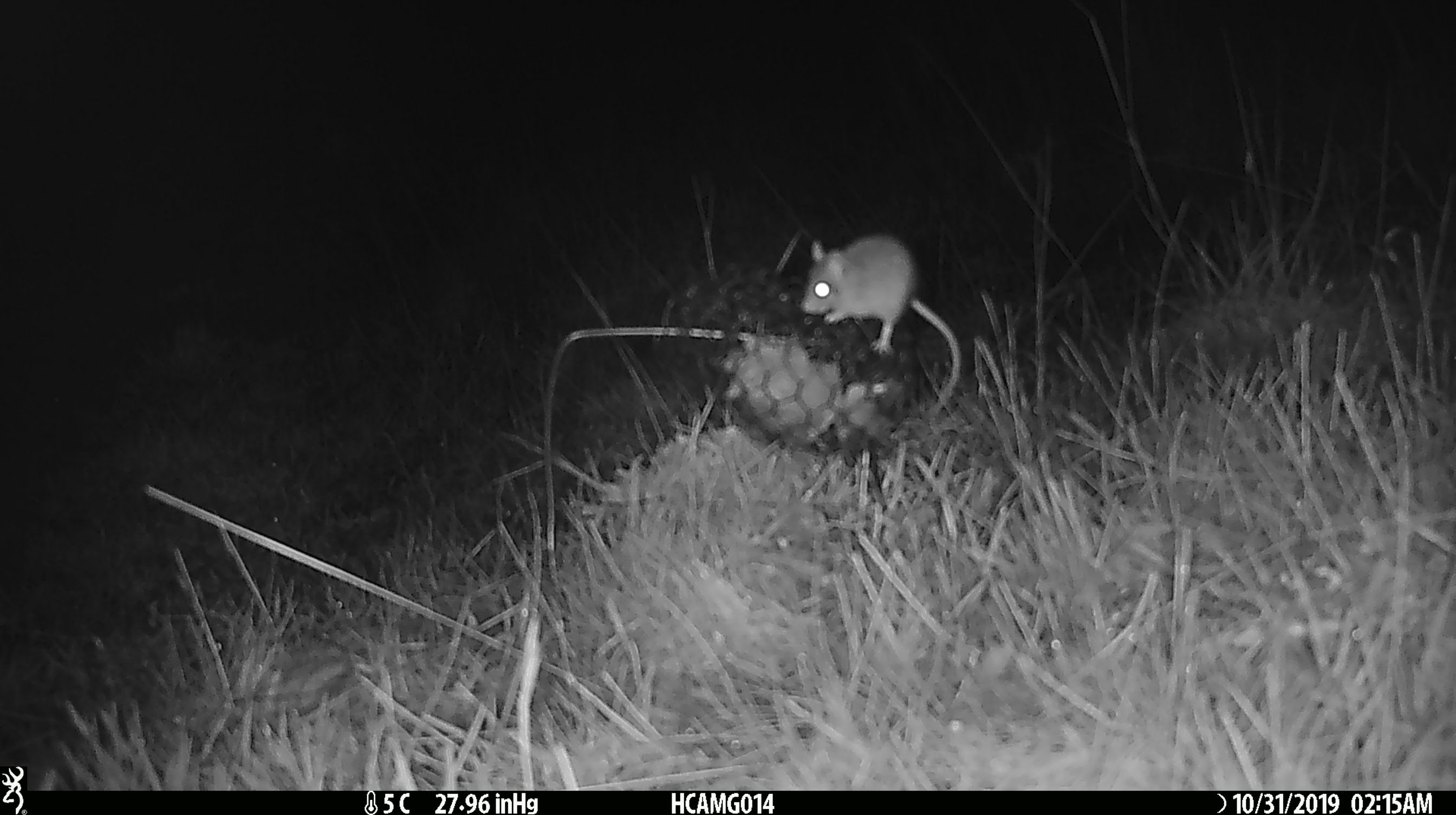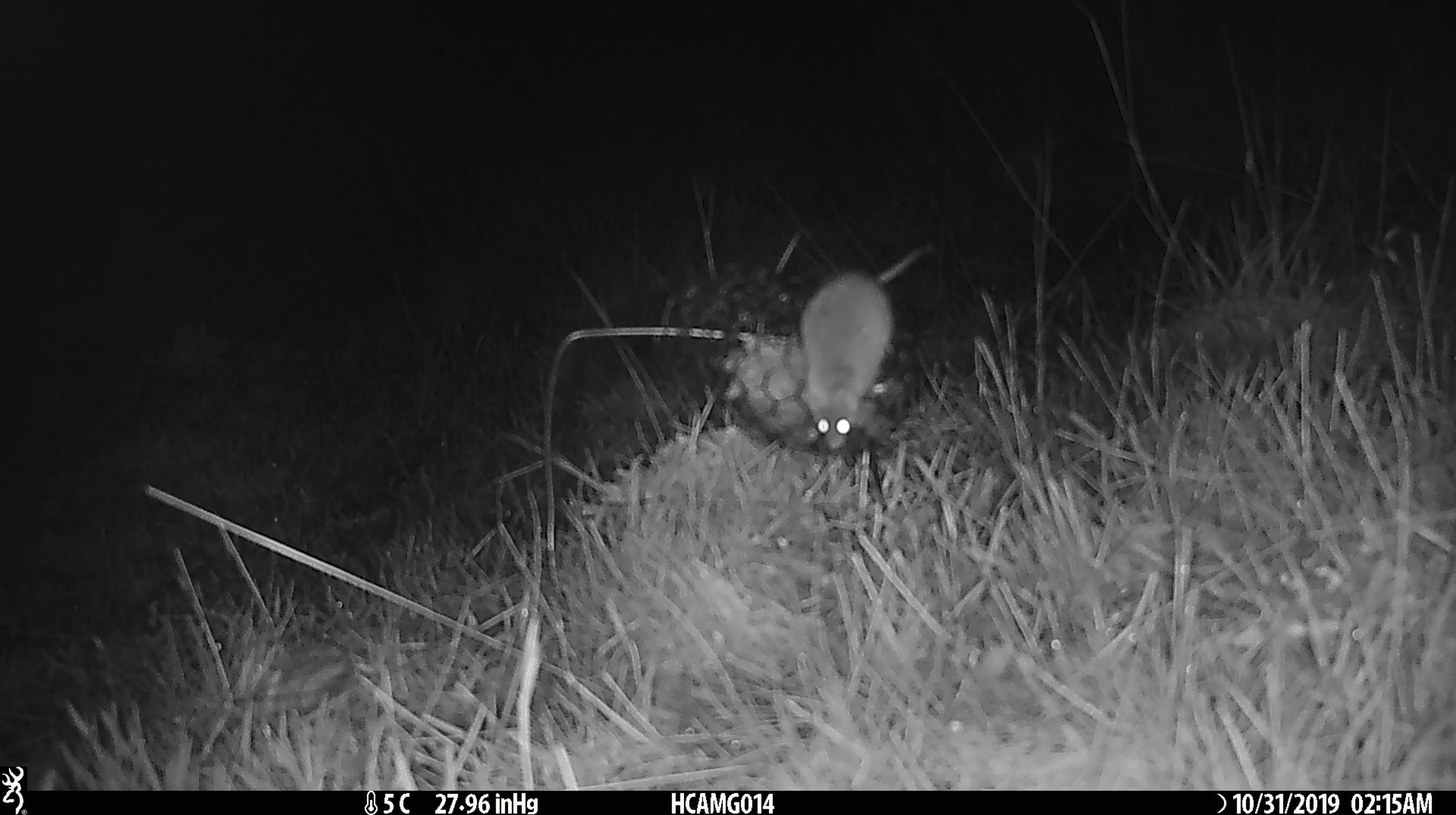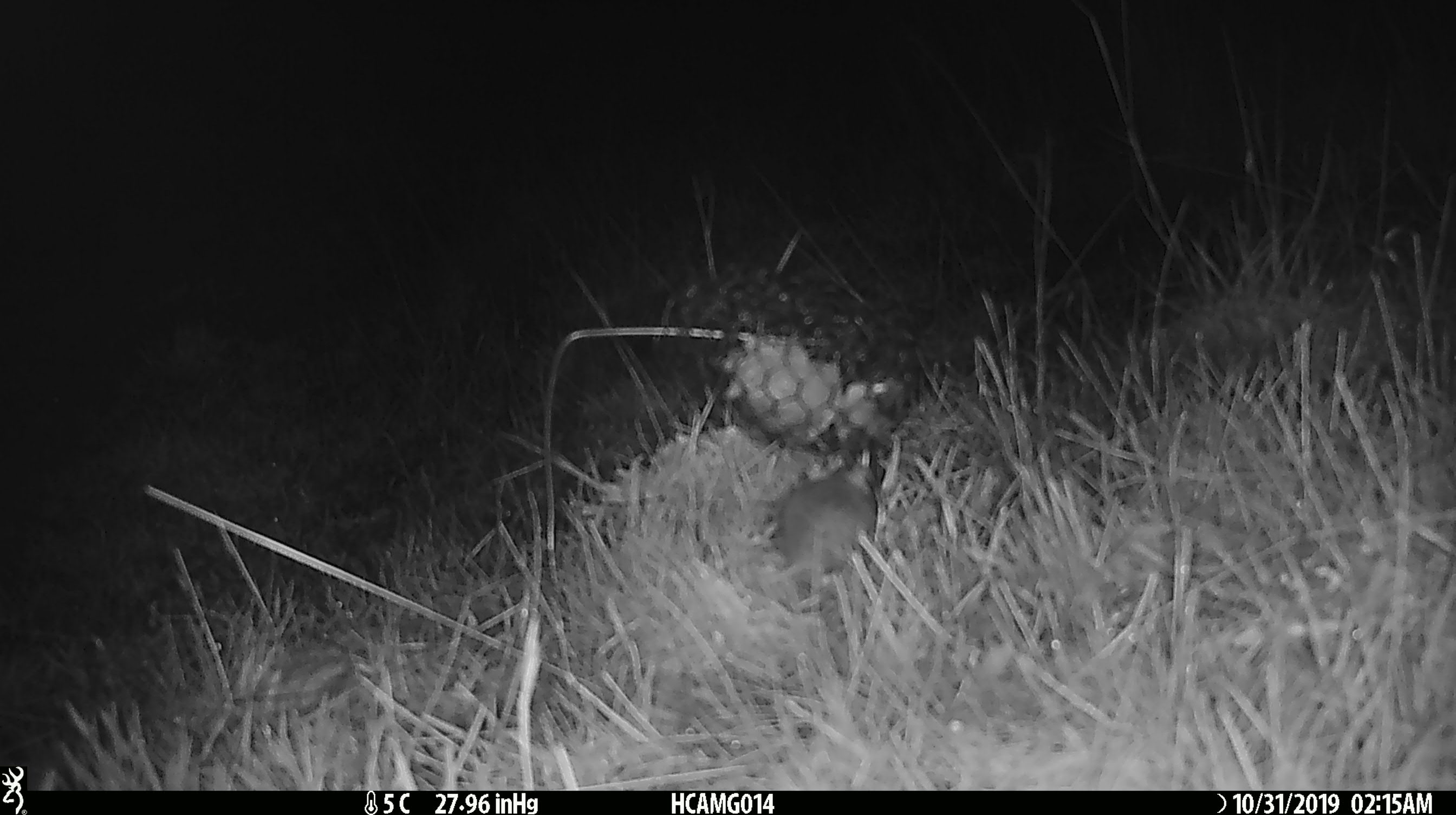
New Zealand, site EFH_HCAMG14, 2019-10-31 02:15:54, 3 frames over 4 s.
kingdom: Animalia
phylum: Chordata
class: Mammalia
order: Rodentia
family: Muridae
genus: Mus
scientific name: Mus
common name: mouse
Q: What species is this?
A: Mouse (Mus).